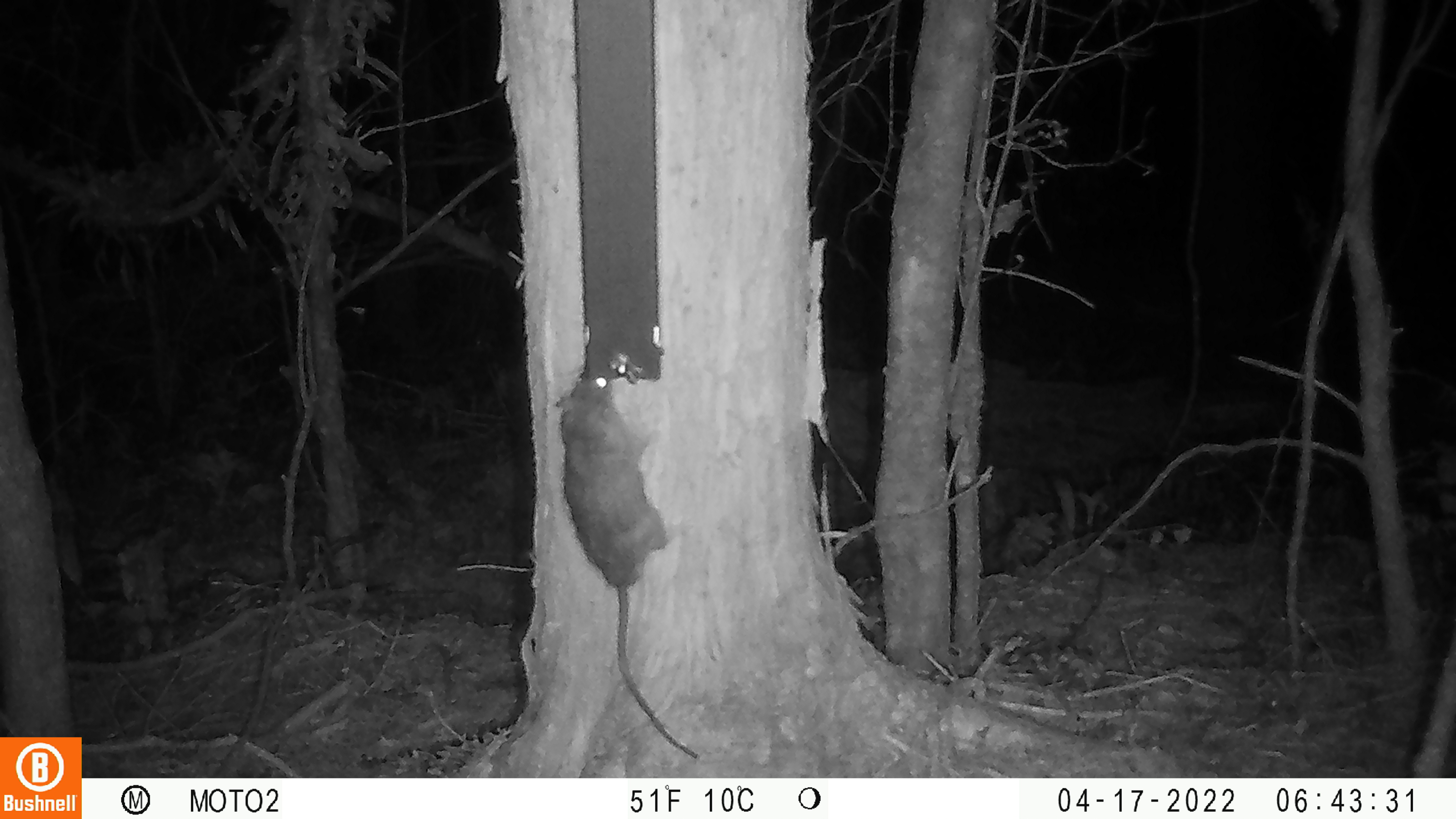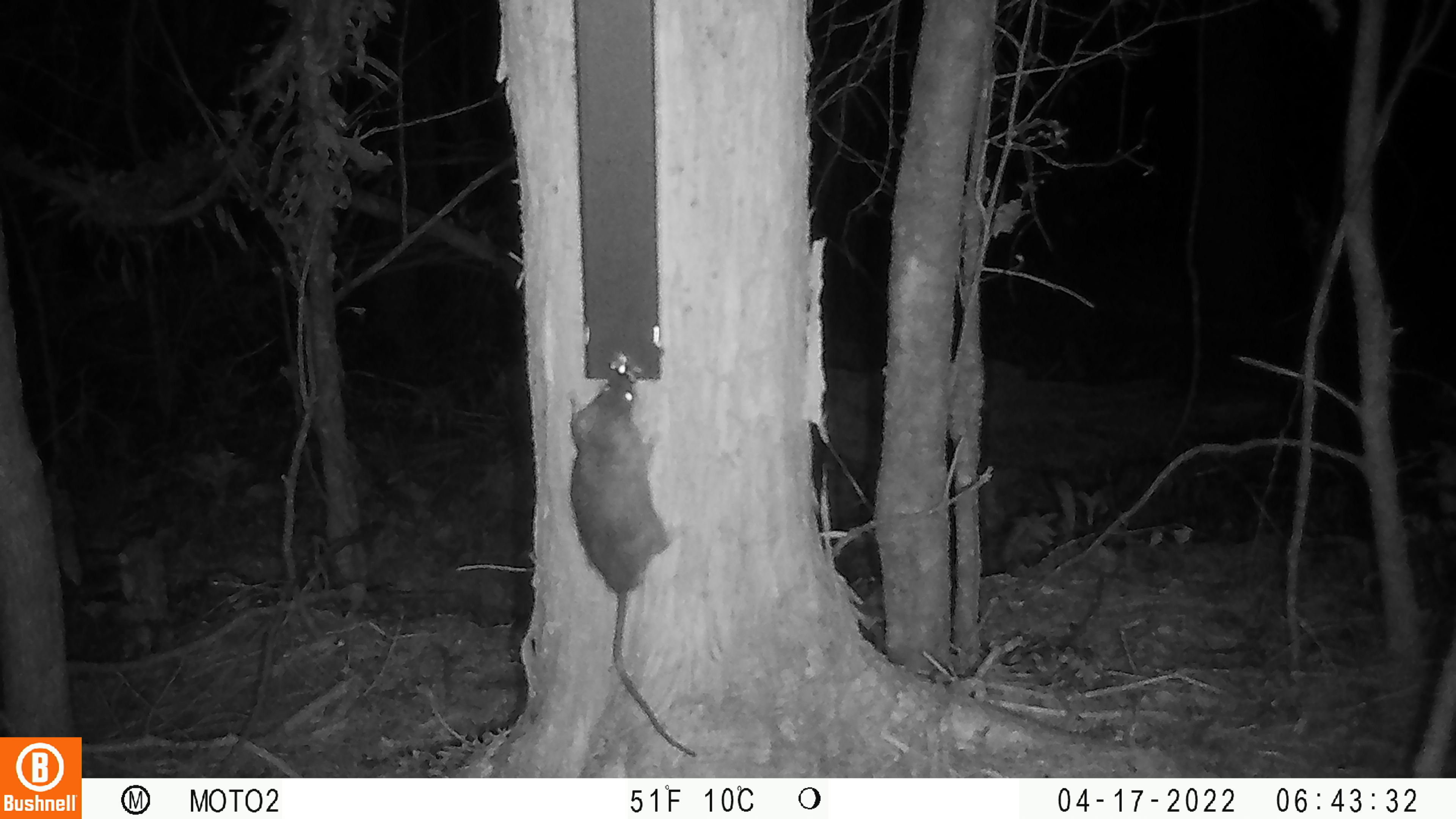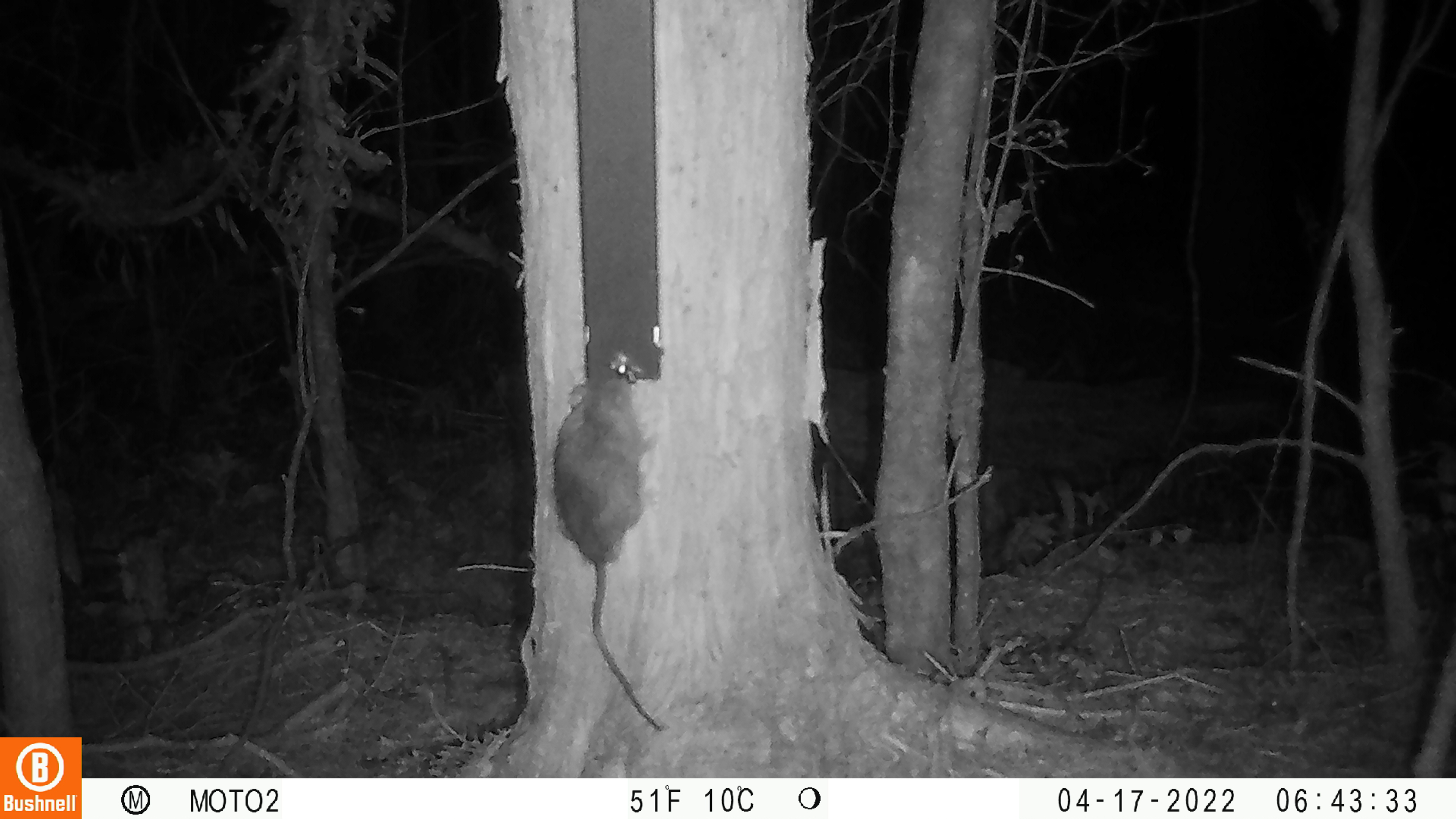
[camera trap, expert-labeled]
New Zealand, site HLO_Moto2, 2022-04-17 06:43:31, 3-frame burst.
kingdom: Animalia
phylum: Chordata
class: Mammalia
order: Rodentia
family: Muridae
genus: Rattus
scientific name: Rattus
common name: rat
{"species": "rat (Rattus)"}